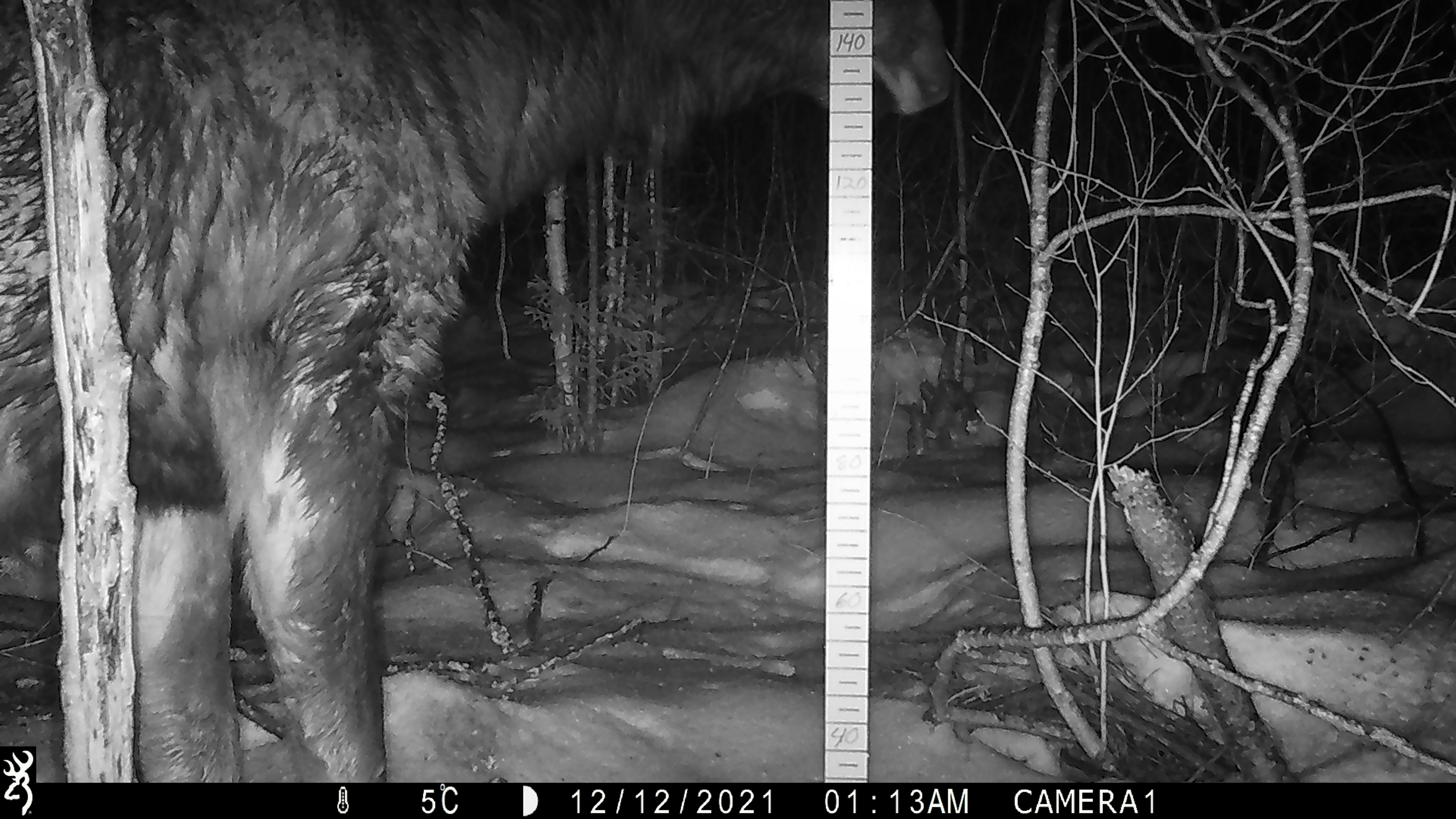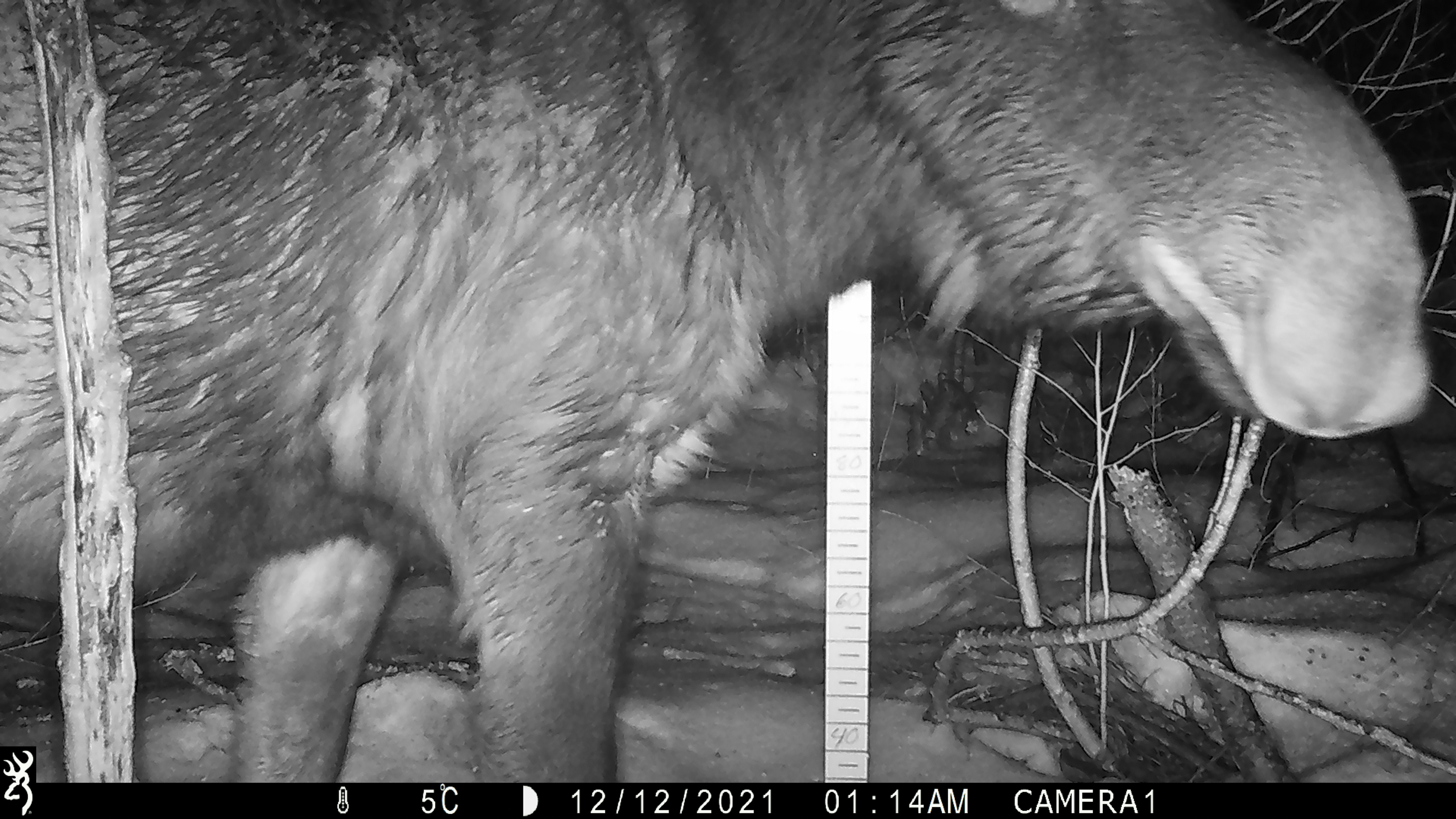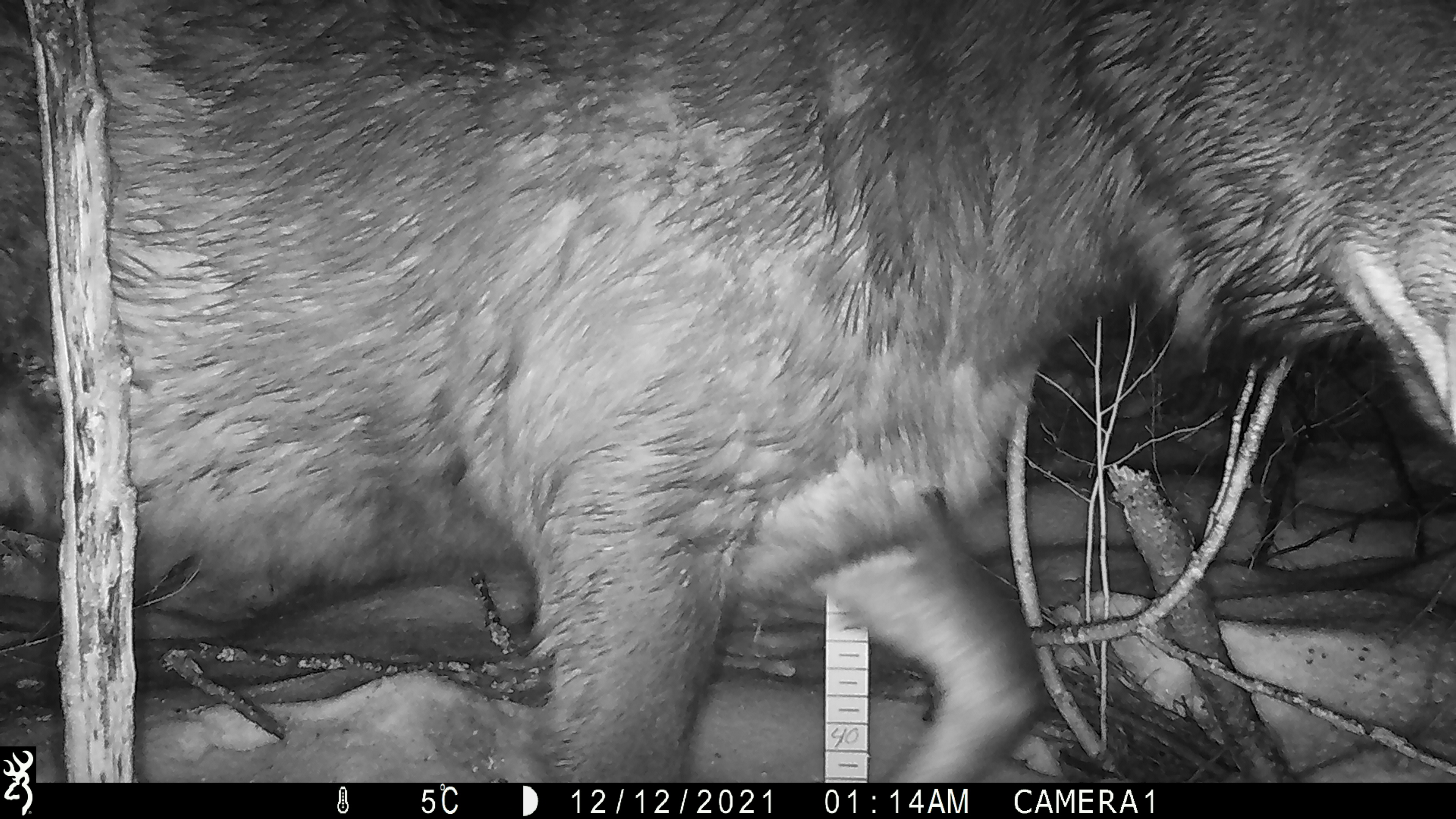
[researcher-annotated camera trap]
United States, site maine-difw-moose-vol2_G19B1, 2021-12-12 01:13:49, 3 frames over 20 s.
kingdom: Animalia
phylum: Chordata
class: Mammalia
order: Artiodactyla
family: Cervidae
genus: Alces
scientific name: Alces alces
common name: moose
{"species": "moose (Alces alces)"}